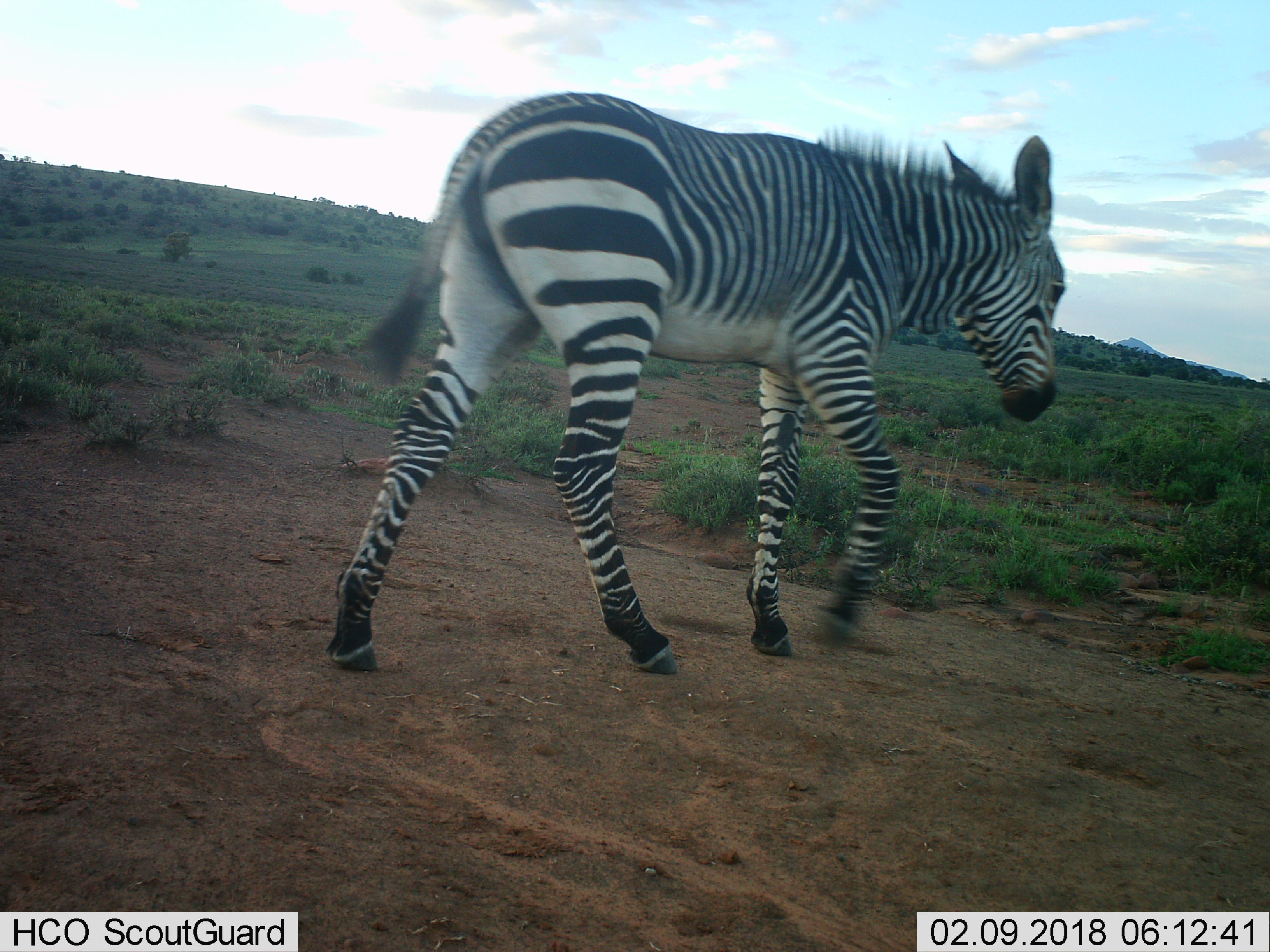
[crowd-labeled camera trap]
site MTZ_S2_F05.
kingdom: Animalia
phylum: Chordata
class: Mammalia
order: Perissodactyla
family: Equidae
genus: Equus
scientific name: Equus zebra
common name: mountain zebra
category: zebramountain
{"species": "zebramountain (mountain zebra) (Equus zebra)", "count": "1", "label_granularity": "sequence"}